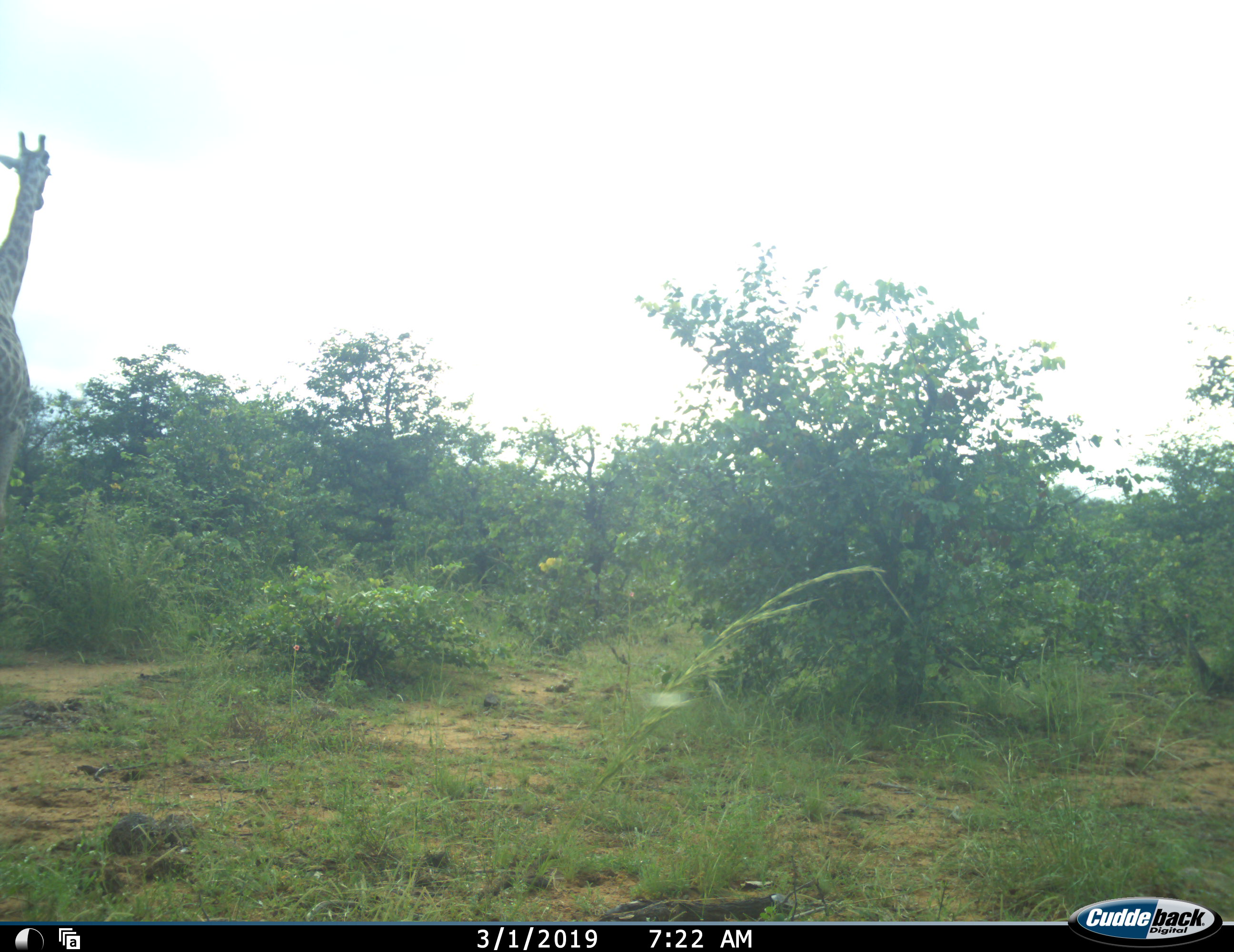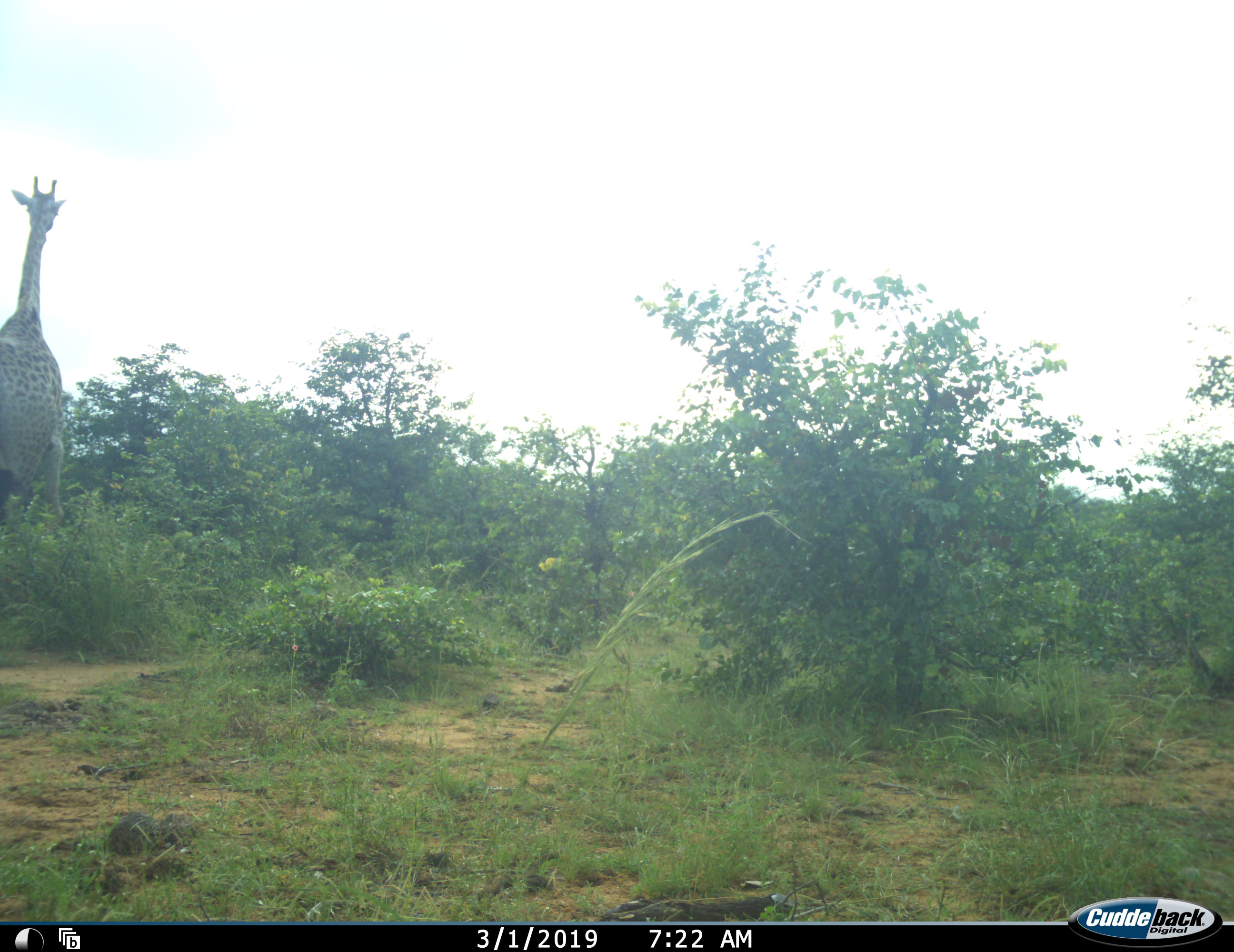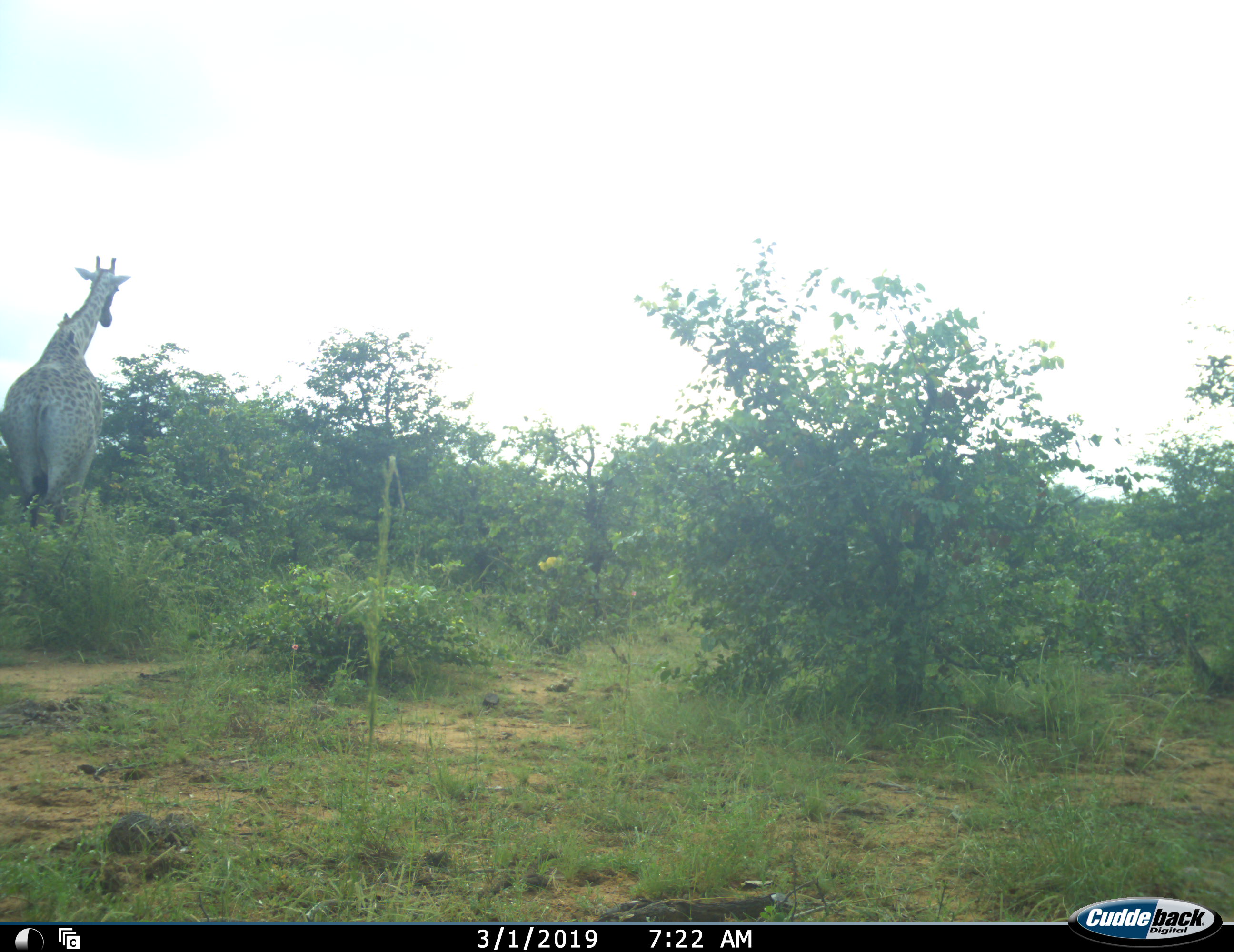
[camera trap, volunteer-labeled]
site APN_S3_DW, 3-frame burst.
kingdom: Animalia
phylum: Chordata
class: Mammalia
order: Artiodactyla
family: Giraffidae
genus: Giraffa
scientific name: Giraffa camelopardalis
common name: giraffe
Giraffe (Giraffa camelopardalis), count 1. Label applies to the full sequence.